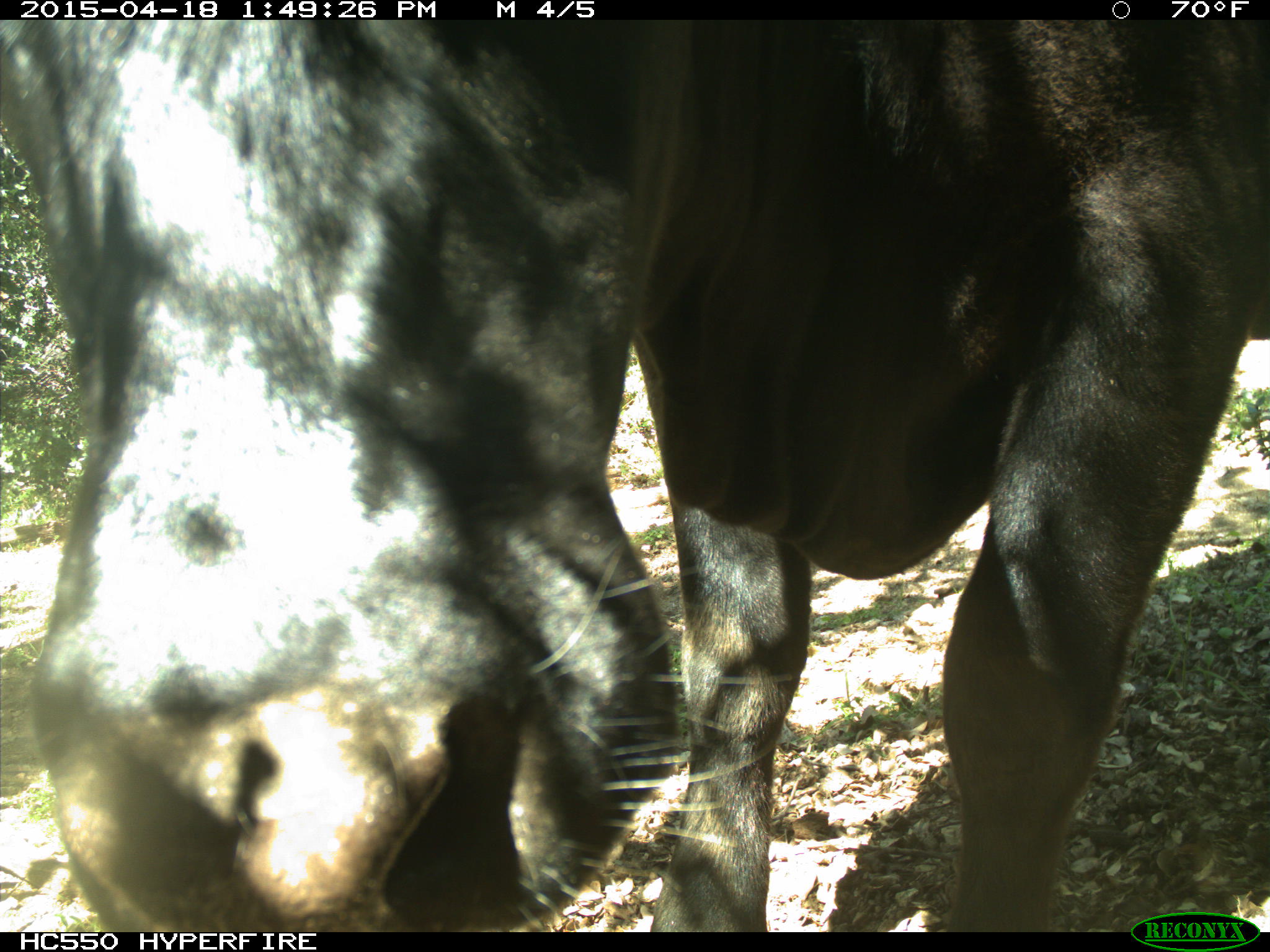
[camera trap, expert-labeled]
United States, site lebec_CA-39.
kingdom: Animalia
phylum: Chordata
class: Mammalia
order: Artiodactyla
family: Bovidae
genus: Bos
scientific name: Bos taurus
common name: domestic cow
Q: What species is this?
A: Bos taurus (domestic cow).